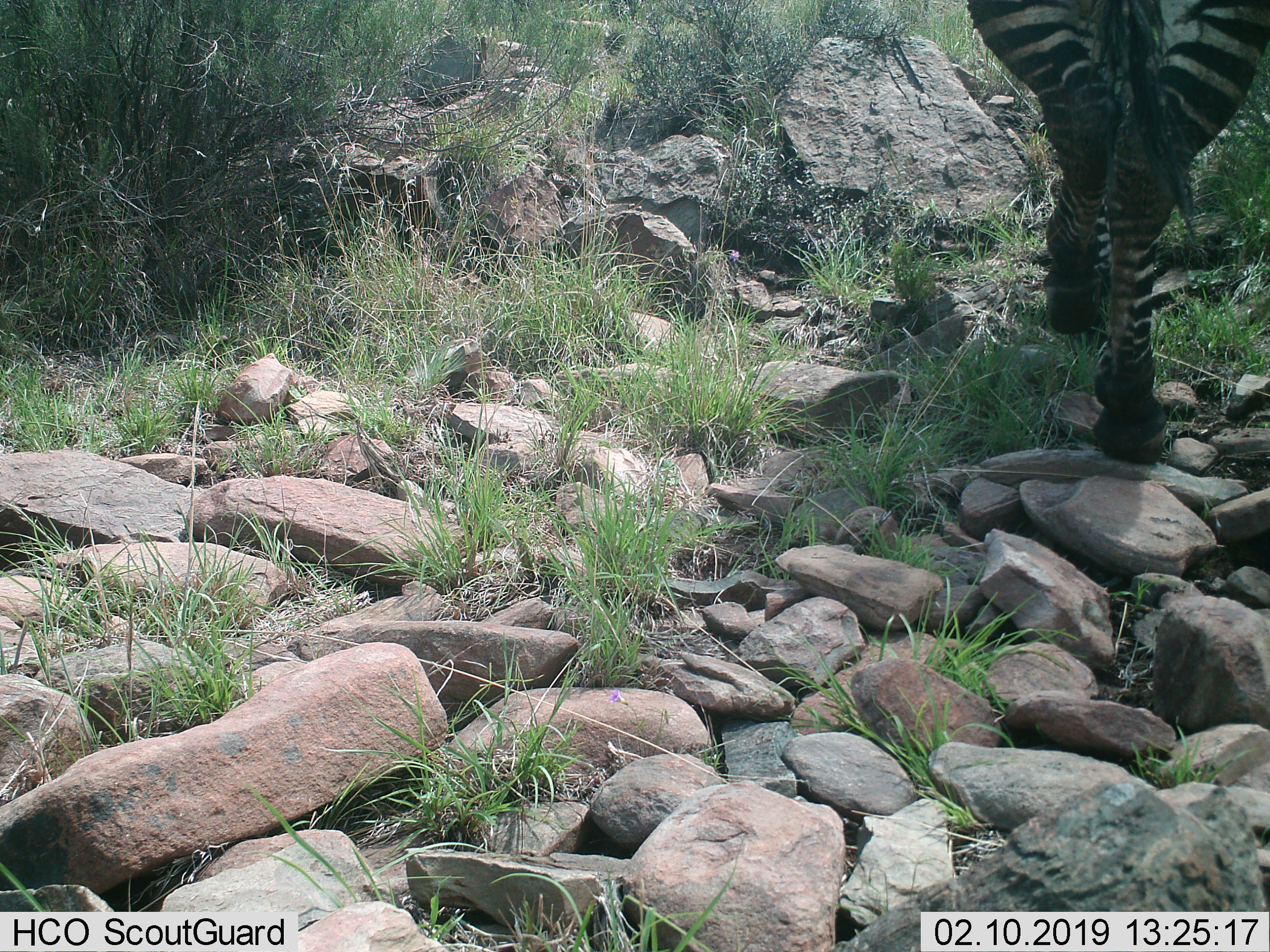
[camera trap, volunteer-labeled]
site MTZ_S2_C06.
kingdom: Animalia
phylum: Chordata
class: Mammalia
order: Perissodactyla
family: Equidae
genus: Equus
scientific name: Equus zebra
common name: mountain zebra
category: zebramountain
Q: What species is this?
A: Zebramountain (mountain zebra) (Equus zebra).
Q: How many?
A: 1.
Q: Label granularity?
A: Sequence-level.